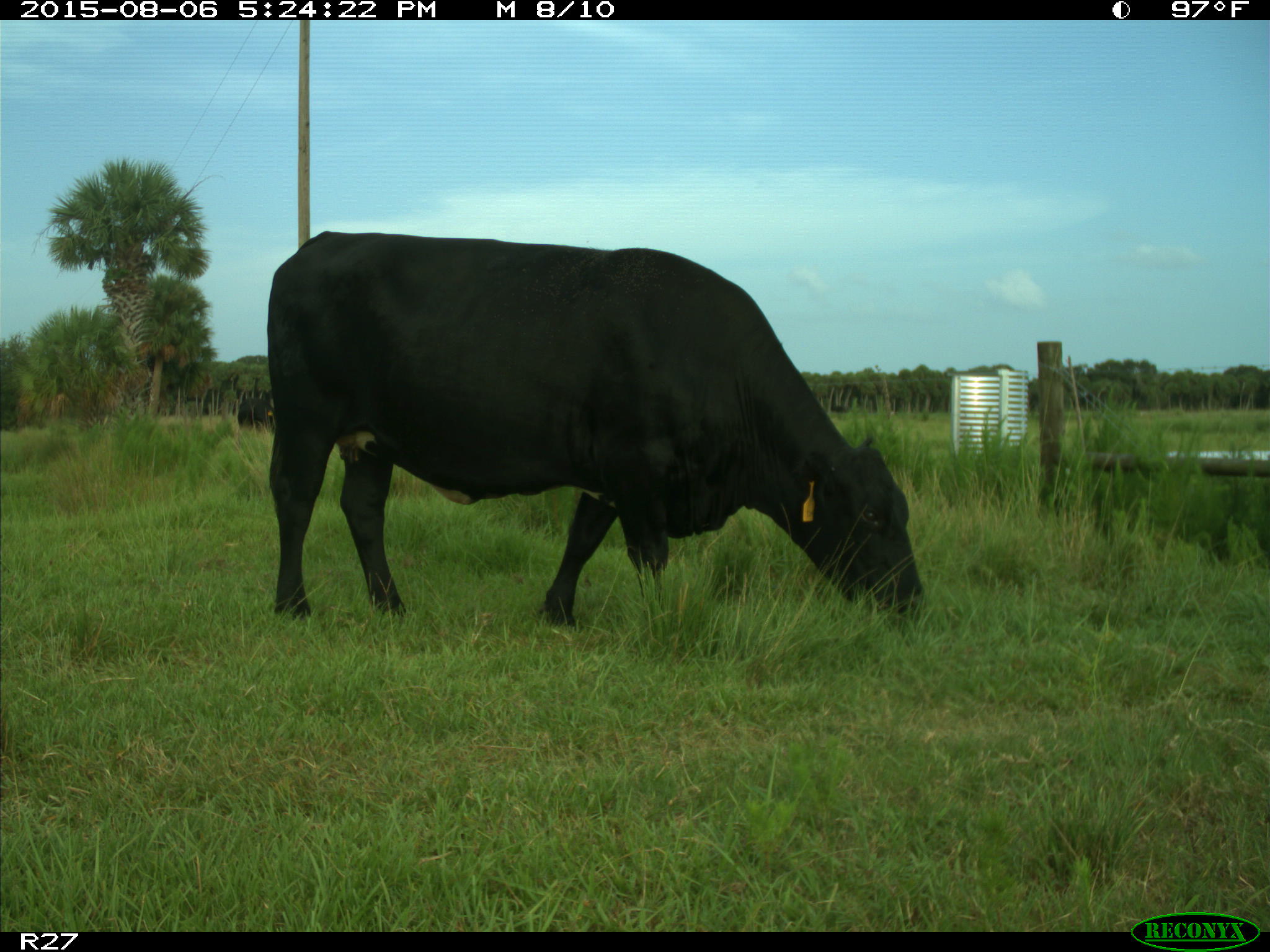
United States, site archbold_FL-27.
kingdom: Animalia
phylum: Chordata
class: Mammalia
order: Artiodactyla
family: Bovidae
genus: Bos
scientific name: Bos taurus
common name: domestic cow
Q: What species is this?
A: Bos taurus (domestic cow).